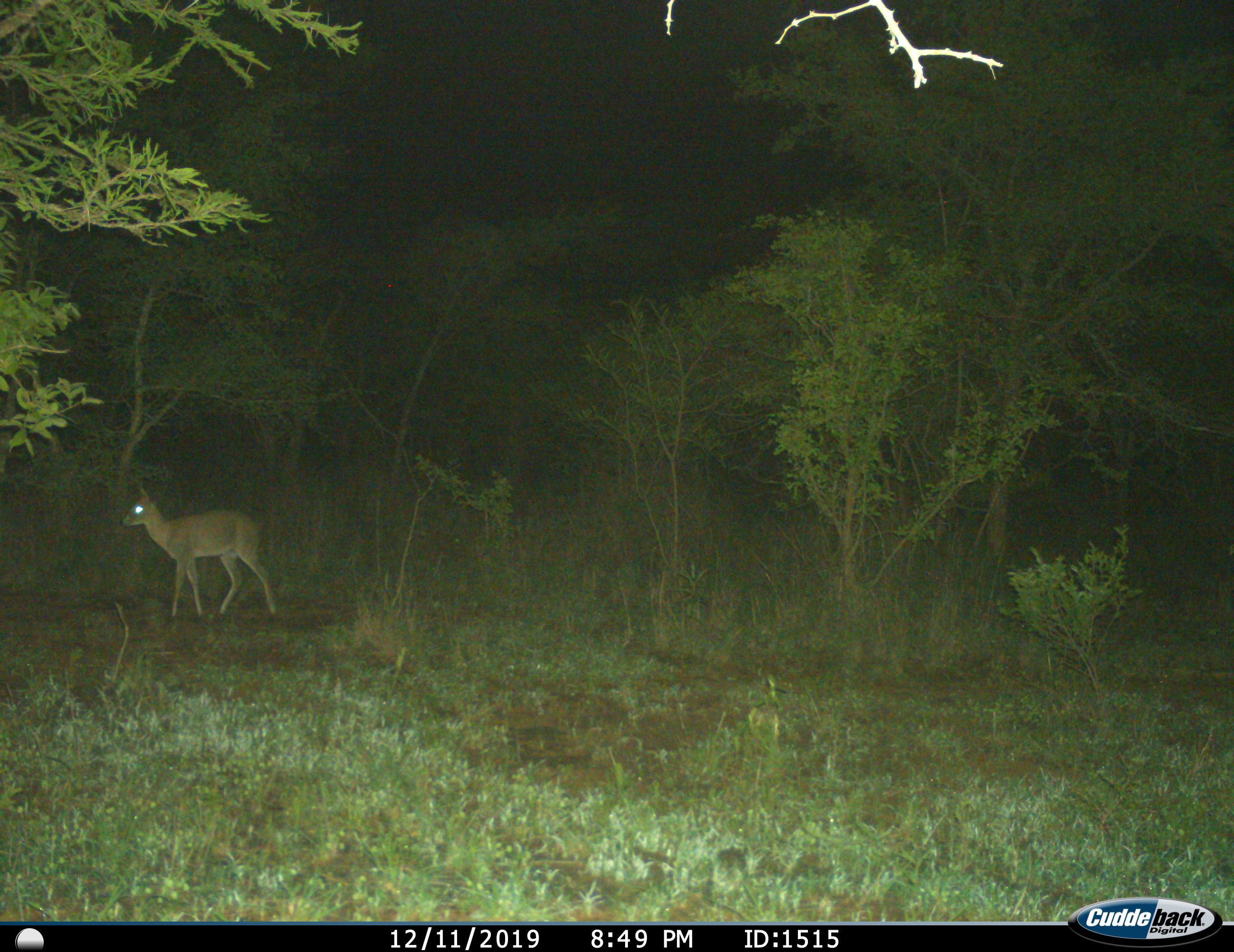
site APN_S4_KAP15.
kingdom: Animalia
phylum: Chordata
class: Mammalia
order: Artiodactyla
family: Bovidae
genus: Sylvicapra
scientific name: Sylvicapra grimmia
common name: common duiker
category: duikercommongrey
Duikercommongrey (common duiker) (Sylvicapra grimmia), count 1. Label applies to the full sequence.